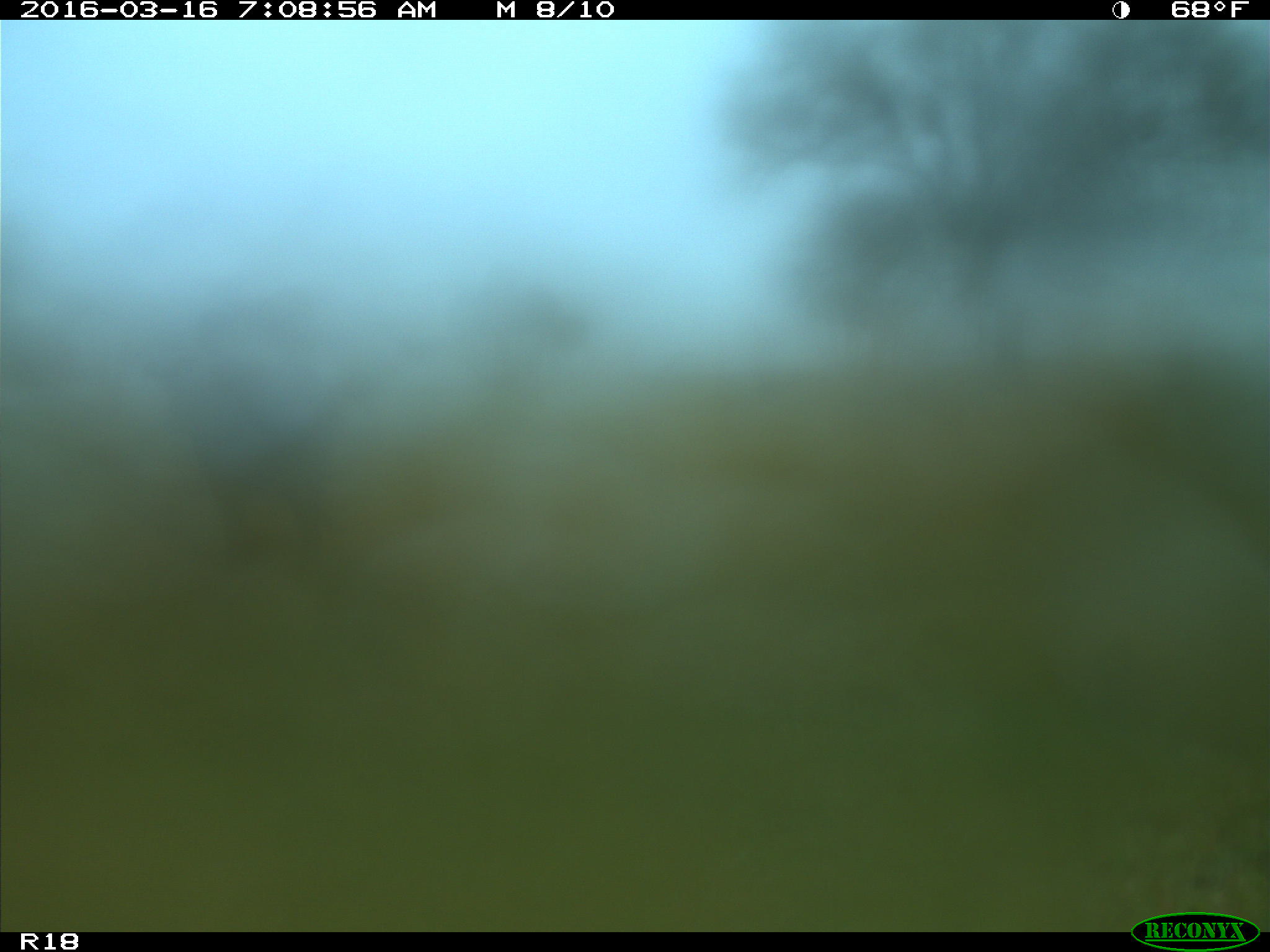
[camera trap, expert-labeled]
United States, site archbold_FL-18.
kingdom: Animalia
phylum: Chordata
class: Mammalia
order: Artiodactyla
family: Bovidae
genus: Bos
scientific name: Bos taurus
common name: domestic cow